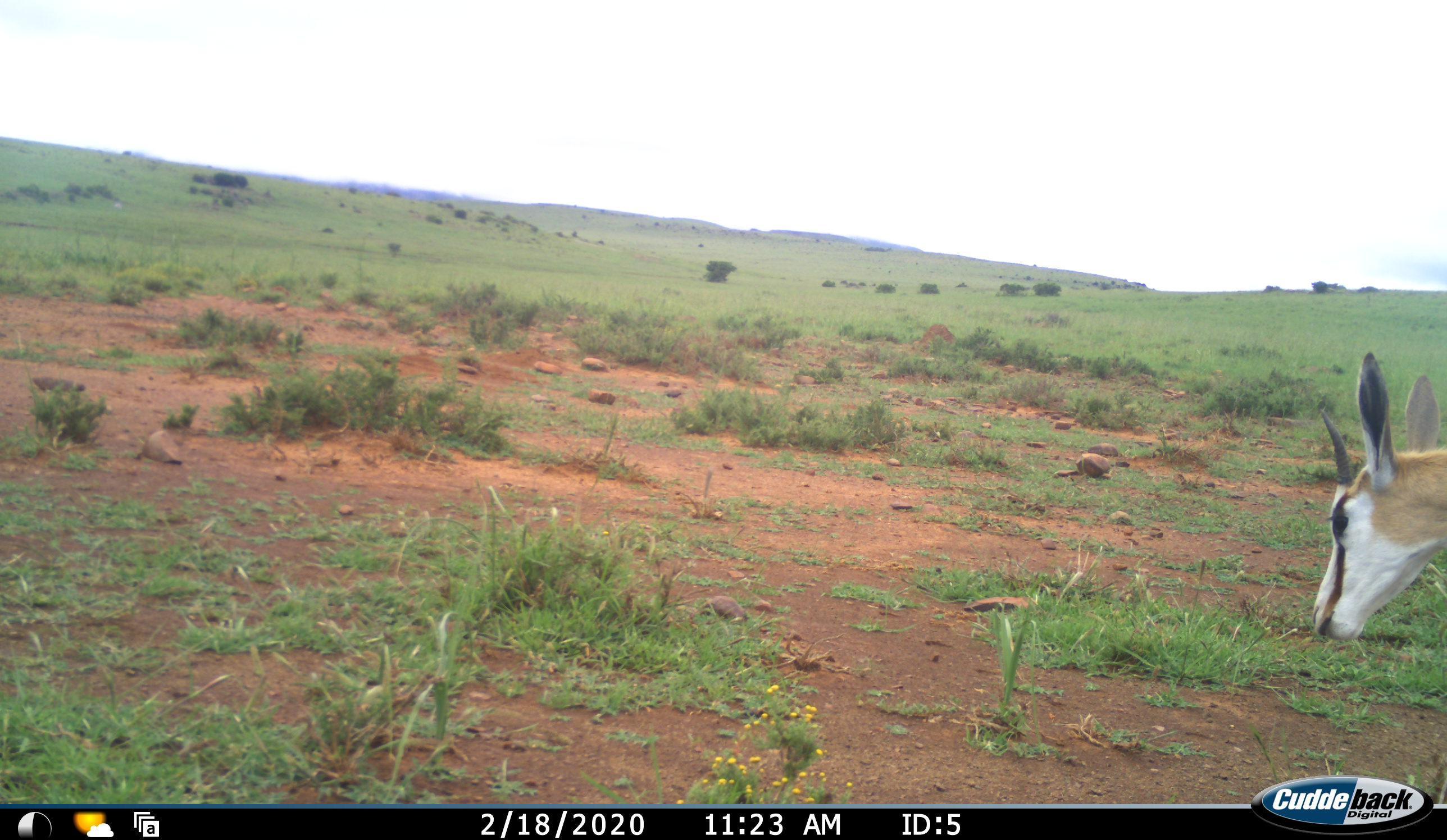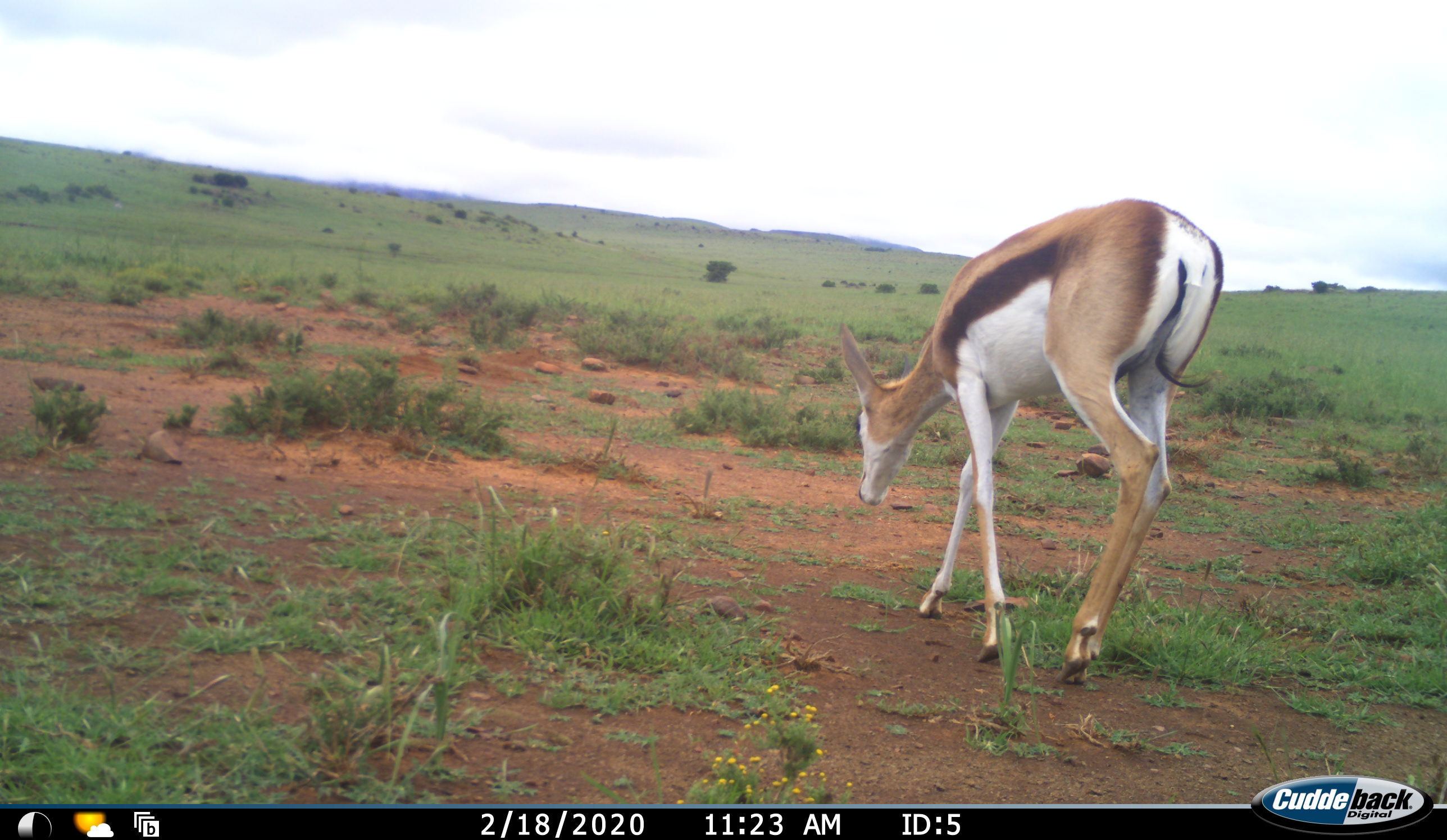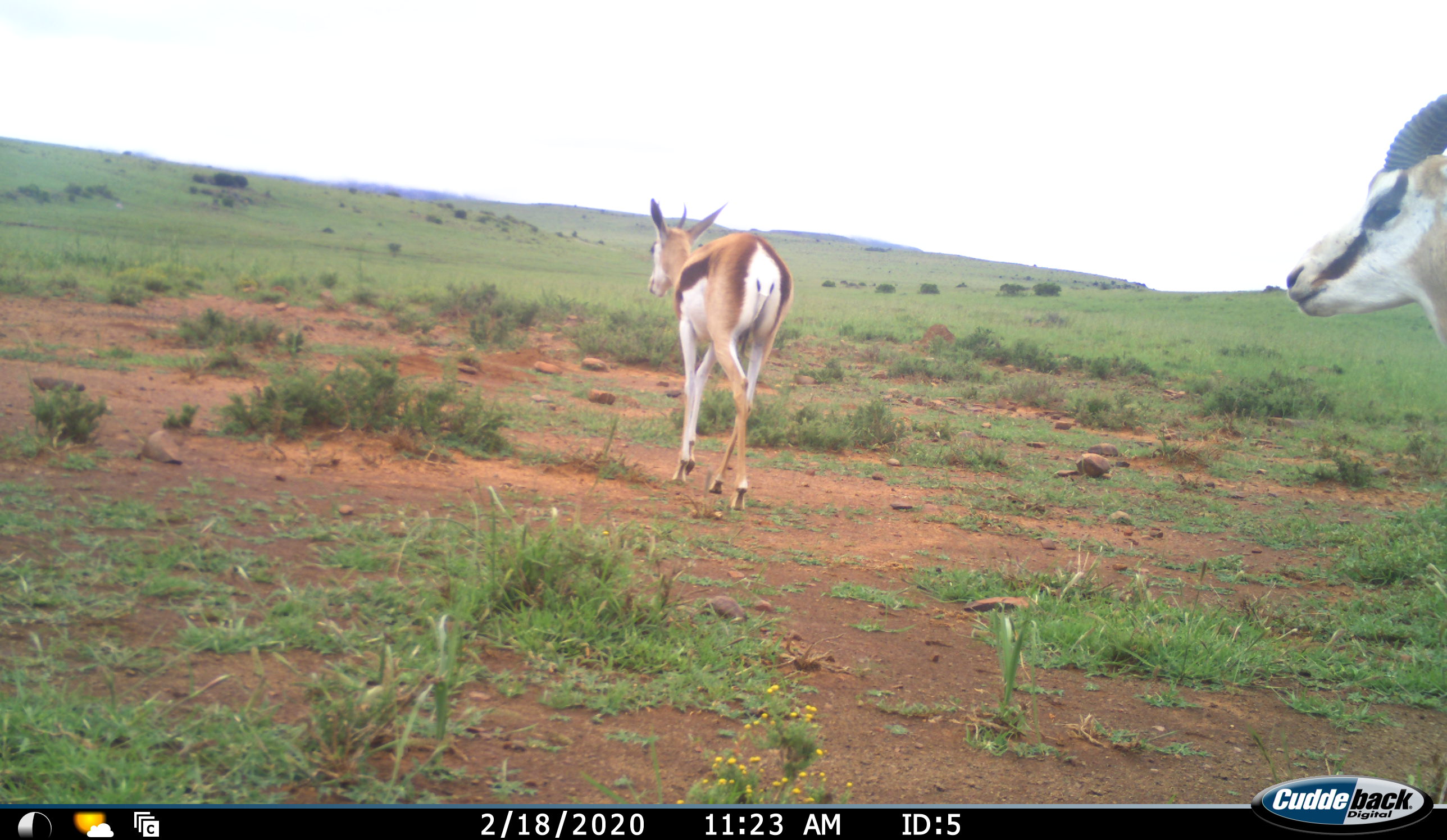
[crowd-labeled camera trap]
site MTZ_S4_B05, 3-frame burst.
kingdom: Animalia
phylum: Chordata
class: Mammalia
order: Artiodactyla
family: Bovidae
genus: Antidorcas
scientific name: Antidorcas marsupialis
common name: springbok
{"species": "springbok (Antidorcas marsupialis)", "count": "2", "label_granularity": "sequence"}